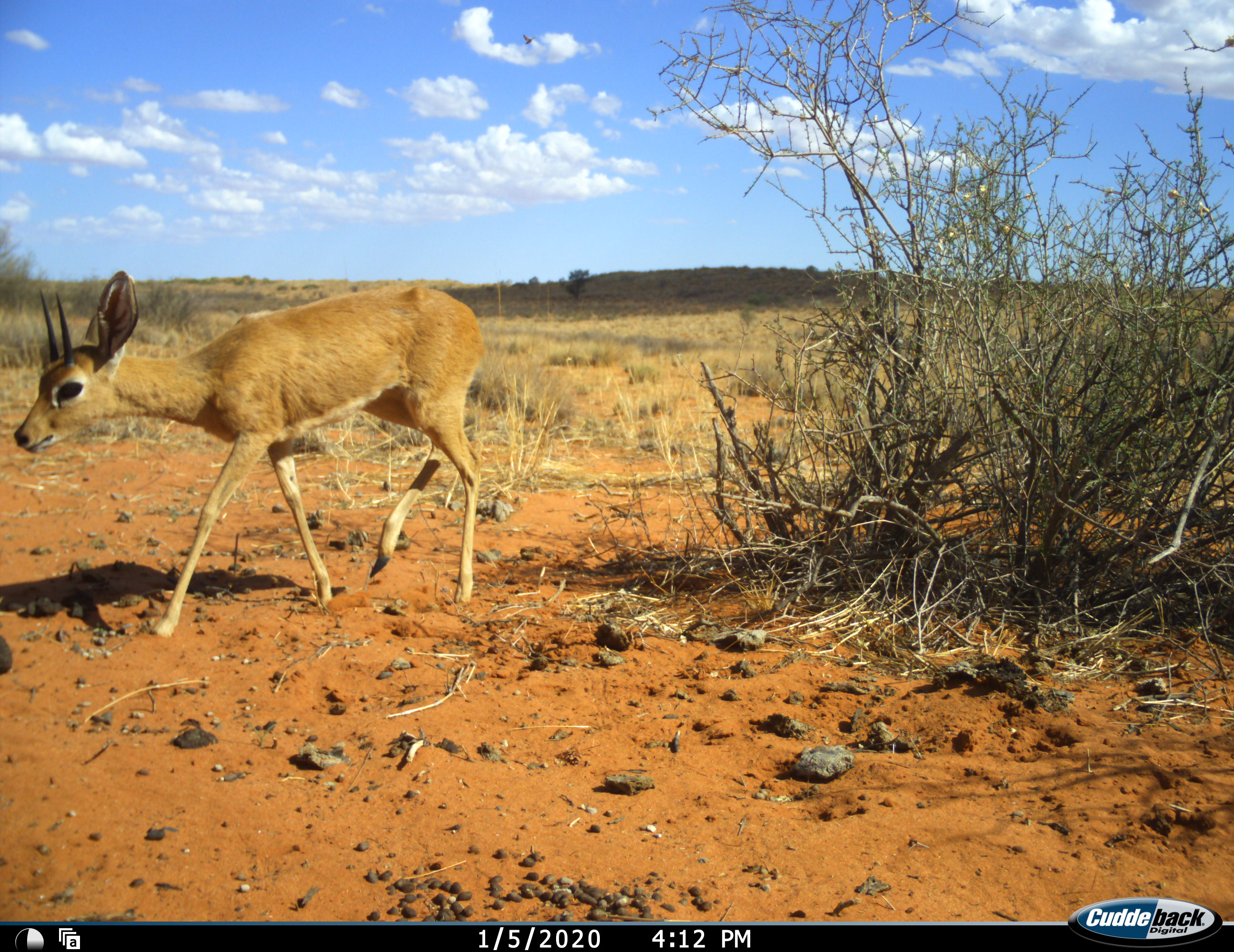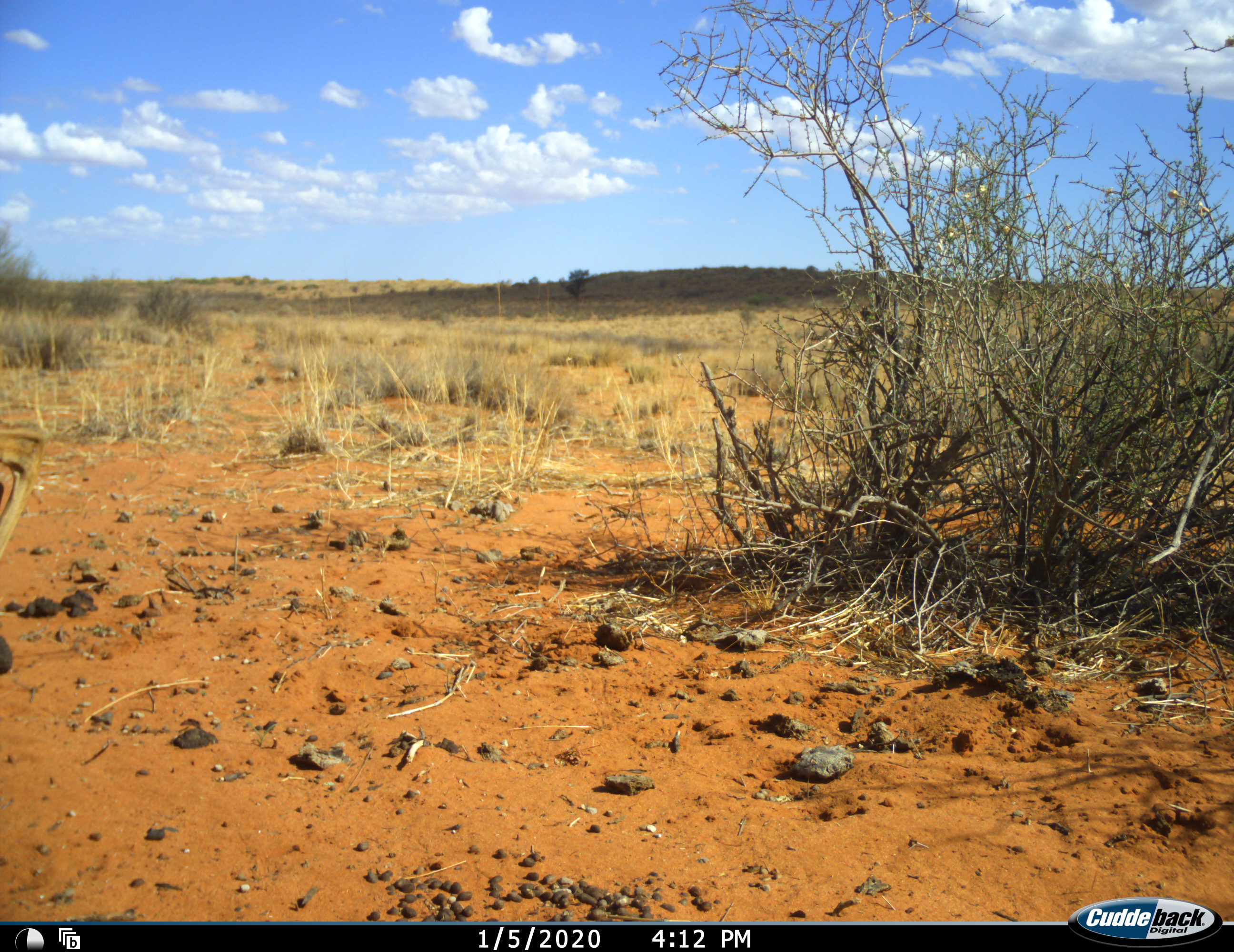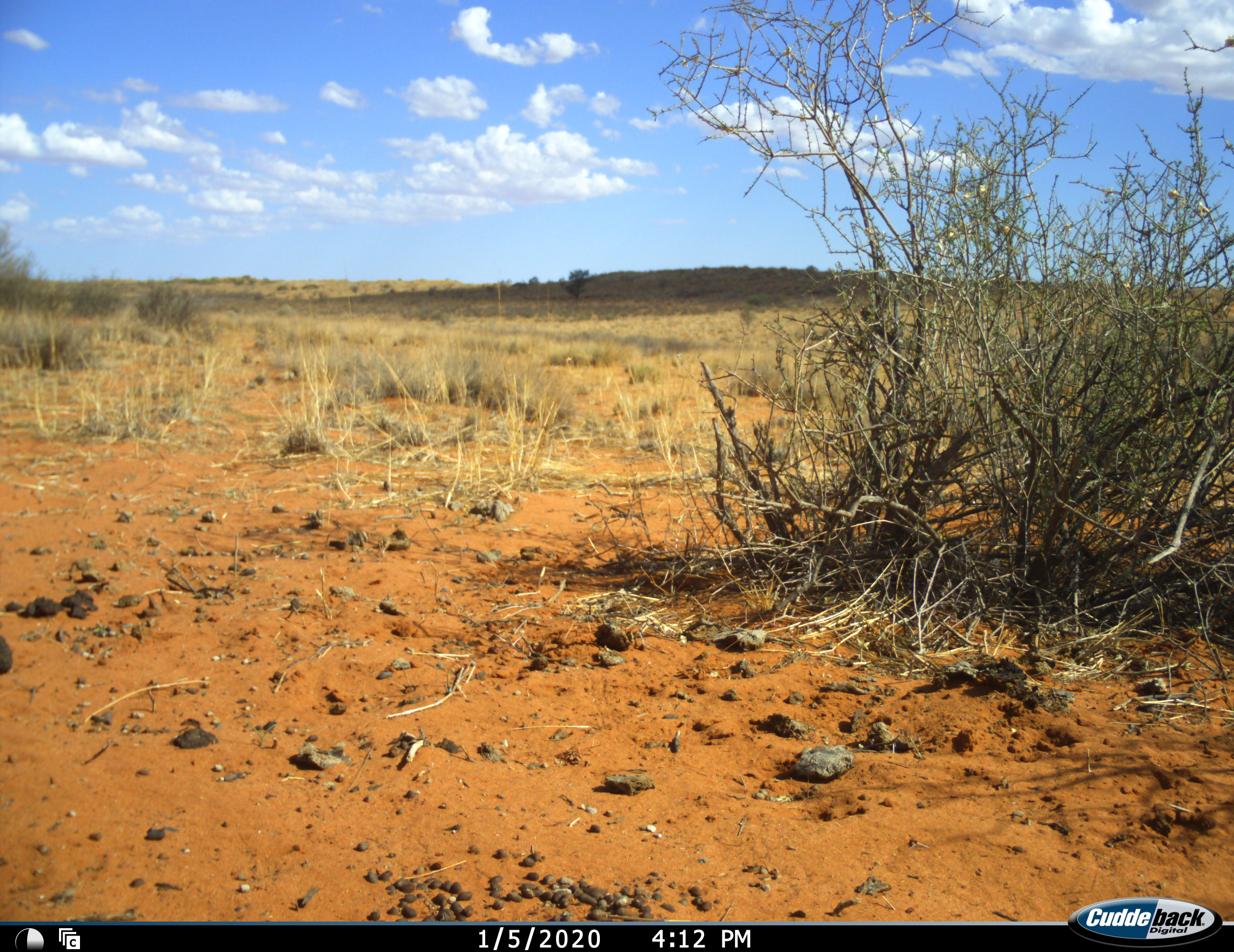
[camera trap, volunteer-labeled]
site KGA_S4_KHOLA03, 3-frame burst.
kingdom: Animalia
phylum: Chordata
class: Mammalia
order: Artiodactyla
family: Bovidae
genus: Raphicerus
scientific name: Raphicerus campestris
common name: steenbok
Steenbok (Raphicerus campestris), count 1. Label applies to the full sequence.